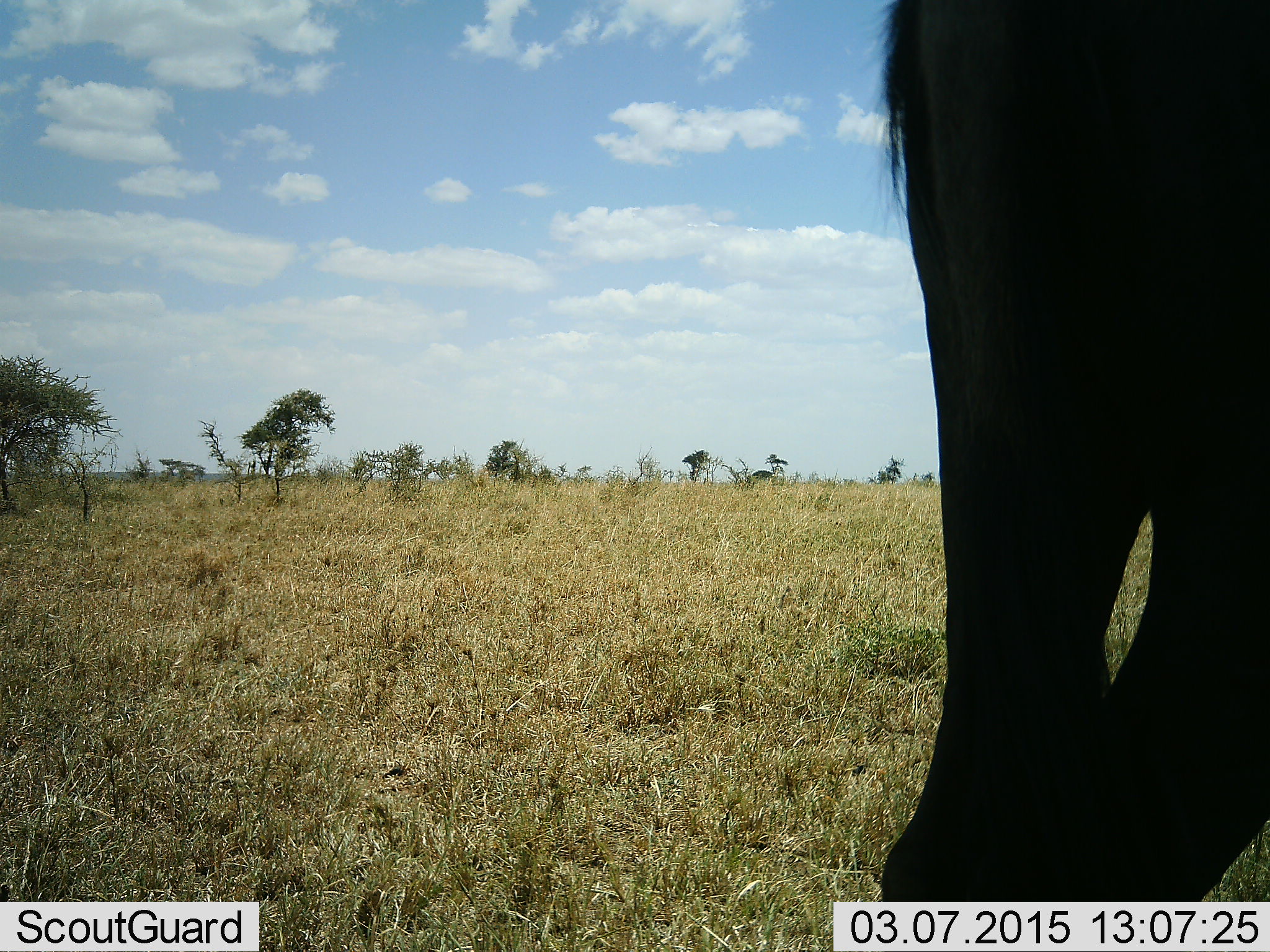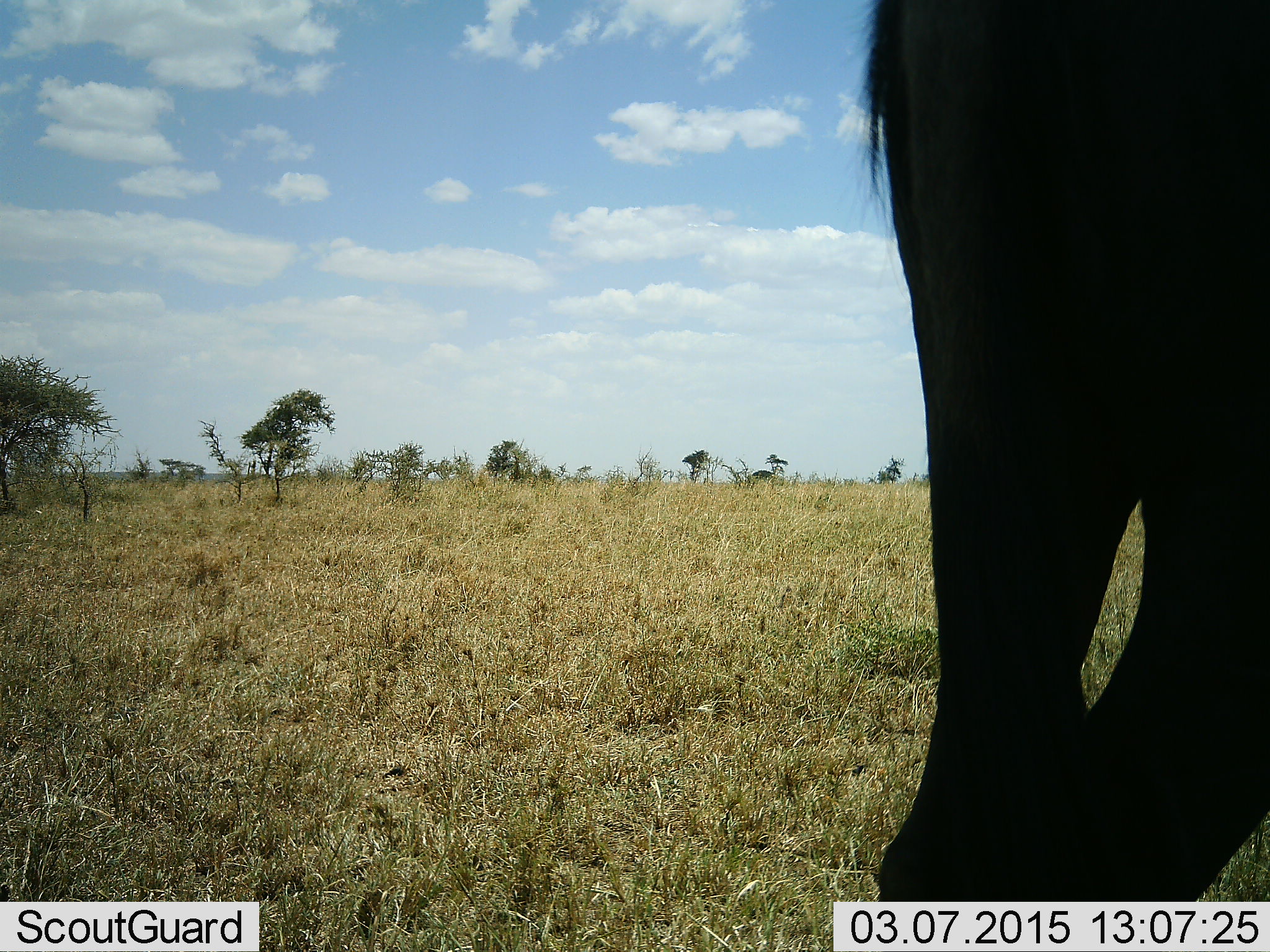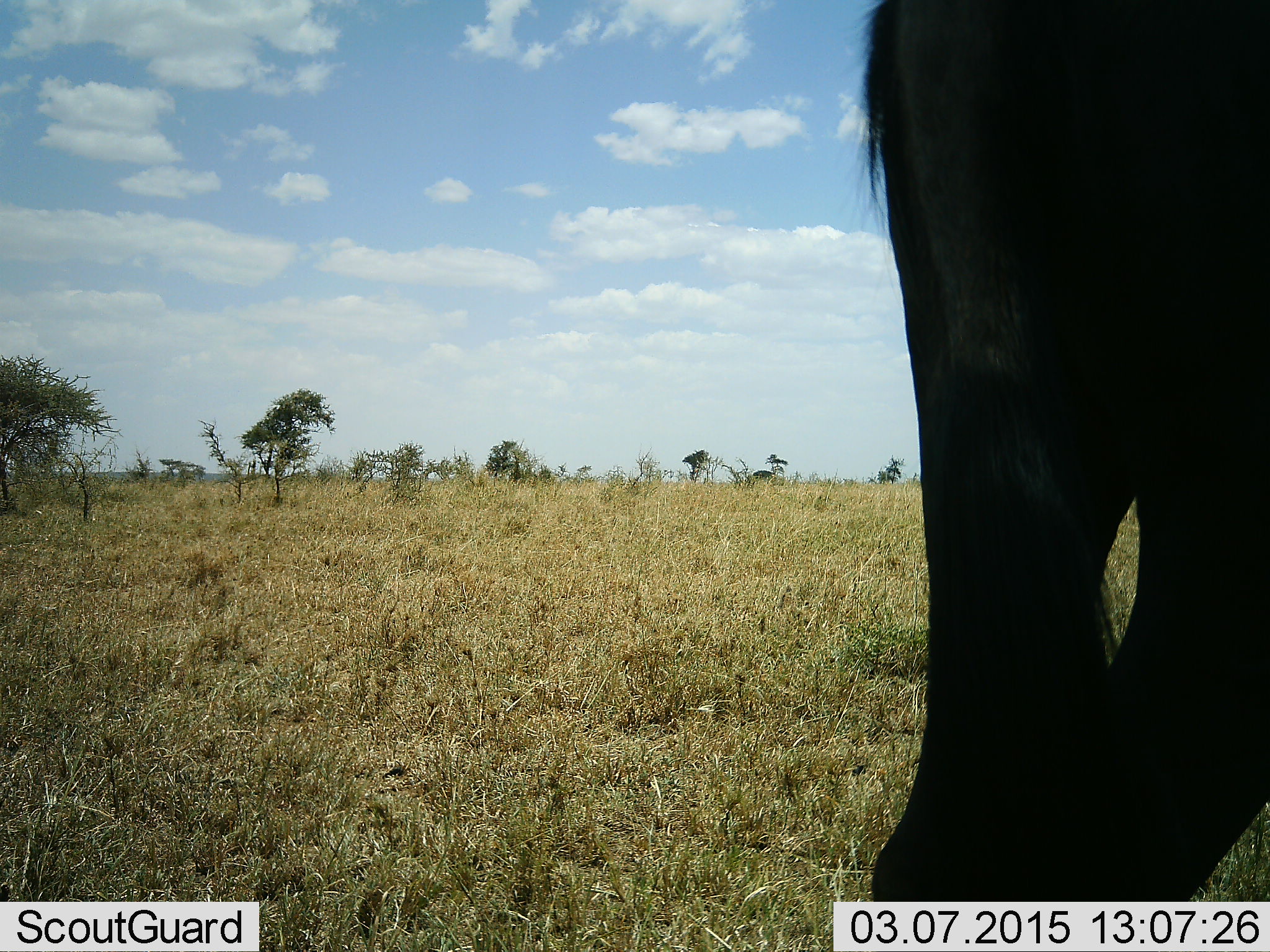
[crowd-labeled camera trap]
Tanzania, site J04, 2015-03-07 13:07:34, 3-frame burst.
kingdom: Animalia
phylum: Chordata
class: Mammalia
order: Artiodactyla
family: Bovidae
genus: Connochaetes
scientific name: Connochaetes taurinus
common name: blue wildebeest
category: wildebeest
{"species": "wildebeest (blue wildebeest) (Connochaetes taurinus)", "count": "1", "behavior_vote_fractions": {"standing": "90%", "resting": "0%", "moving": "10%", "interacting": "0%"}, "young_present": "0%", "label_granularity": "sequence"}